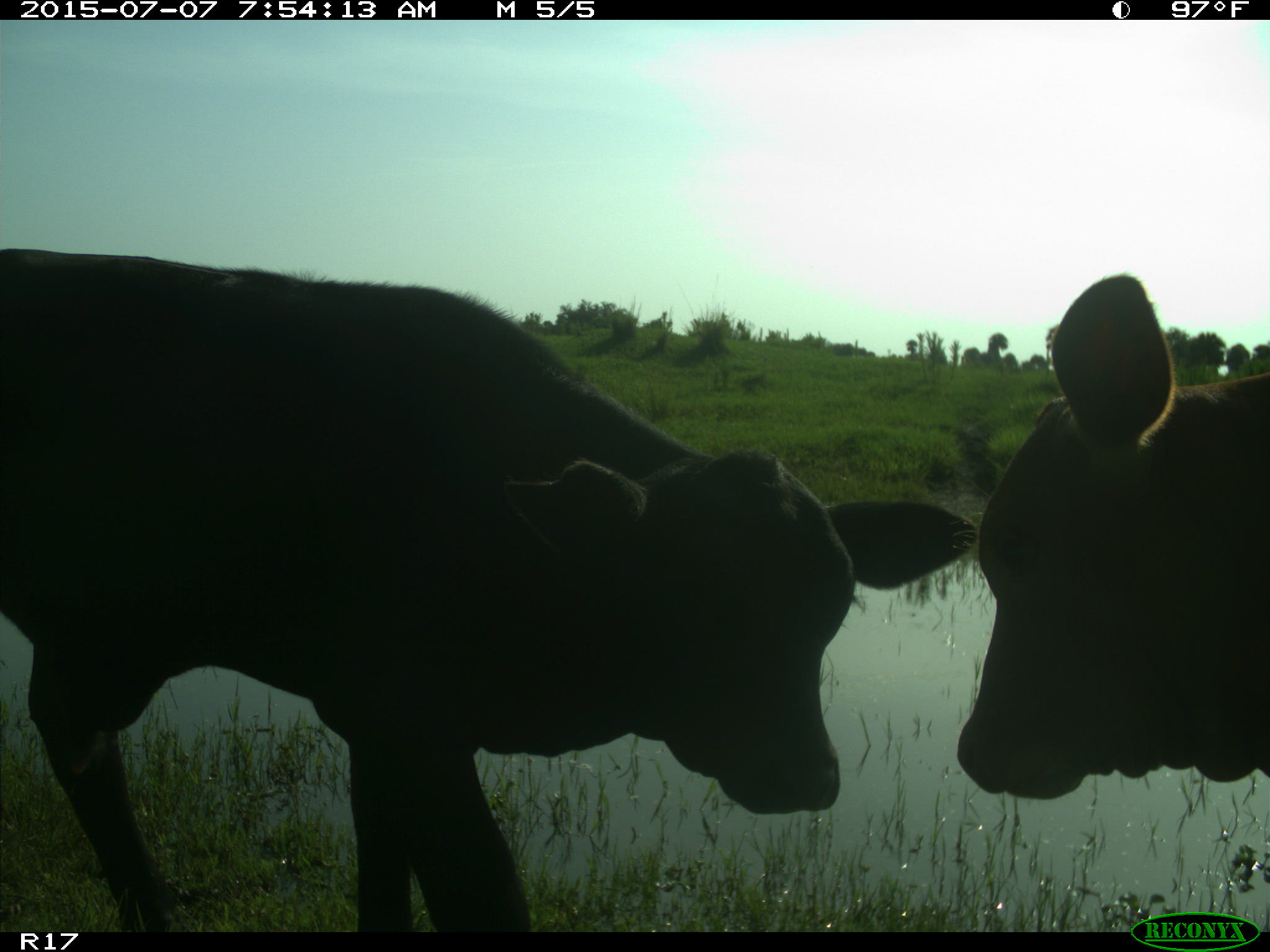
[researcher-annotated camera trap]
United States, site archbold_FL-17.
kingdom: Animalia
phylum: Chordata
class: Mammalia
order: Artiodactyla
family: Bovidae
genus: Bos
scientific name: Bos taurus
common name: domestic cow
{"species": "Bos taurus (domestic cow)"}